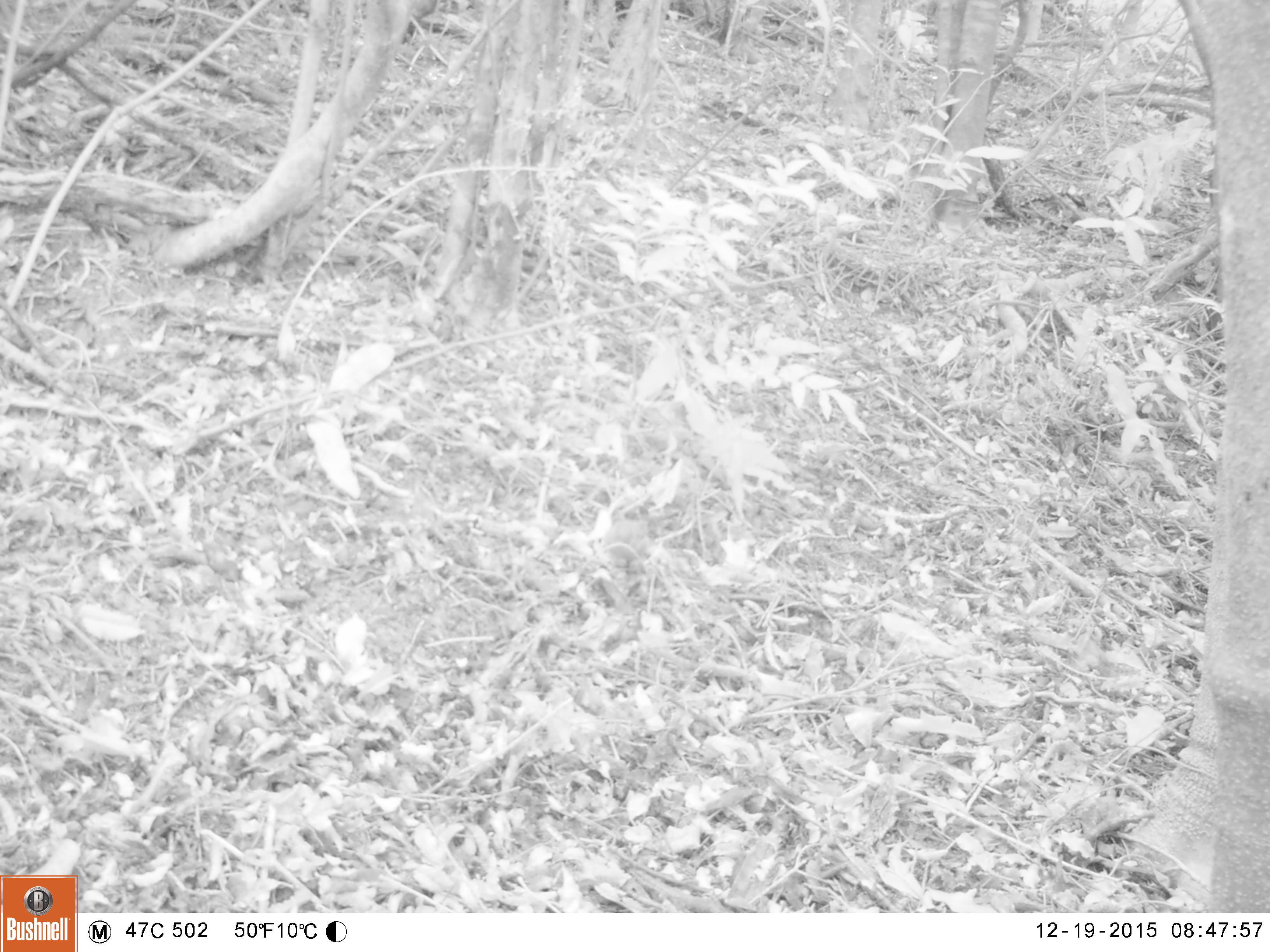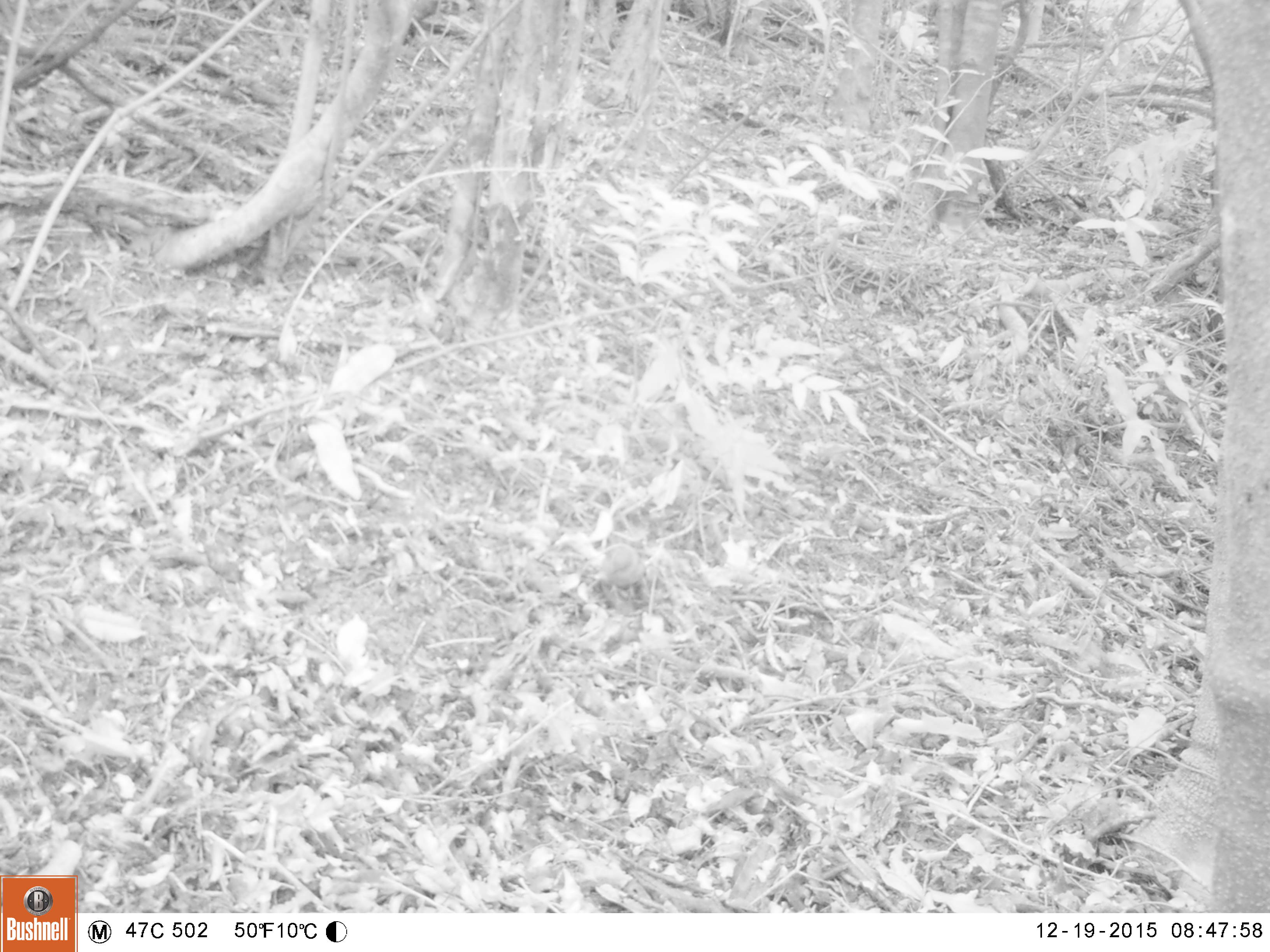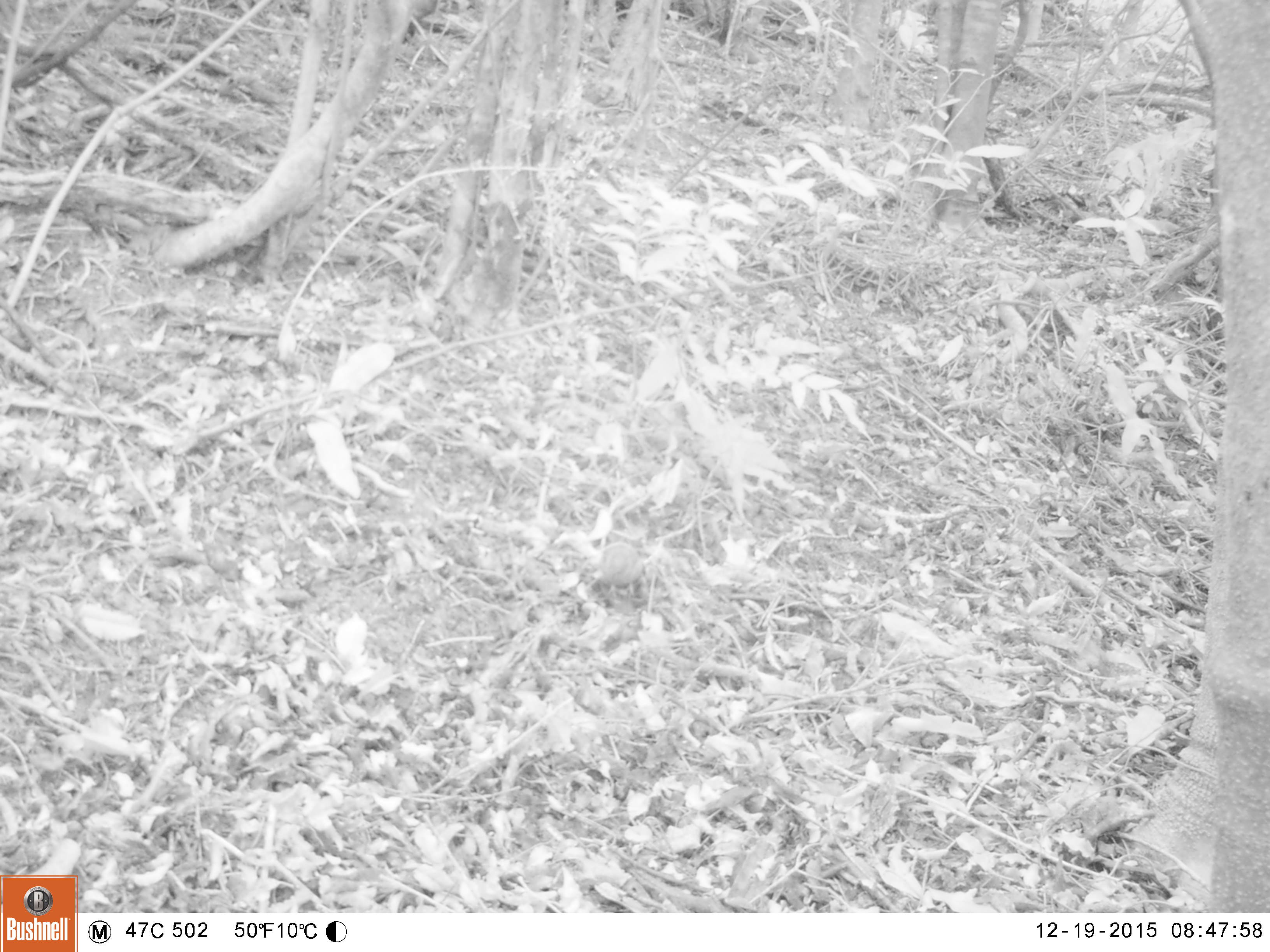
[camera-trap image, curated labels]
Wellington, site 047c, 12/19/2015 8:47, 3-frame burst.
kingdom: Animalia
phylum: Chordata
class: Aves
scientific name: Aves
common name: bird